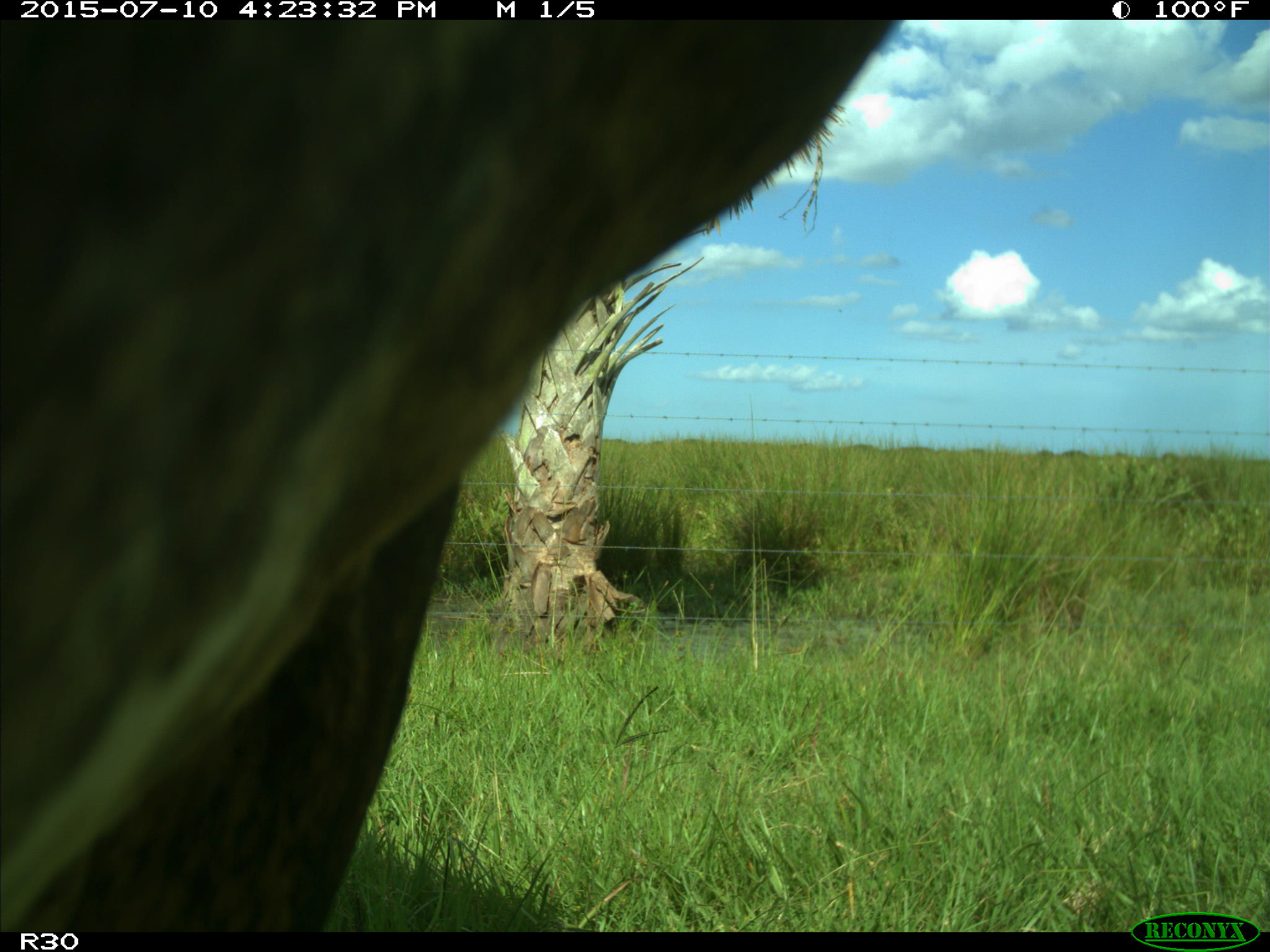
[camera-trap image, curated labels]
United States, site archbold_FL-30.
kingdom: Animalia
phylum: Chordata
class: Mammalia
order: Artiodactyla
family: Bovidae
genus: Bos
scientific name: Bos taurus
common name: domestic cow